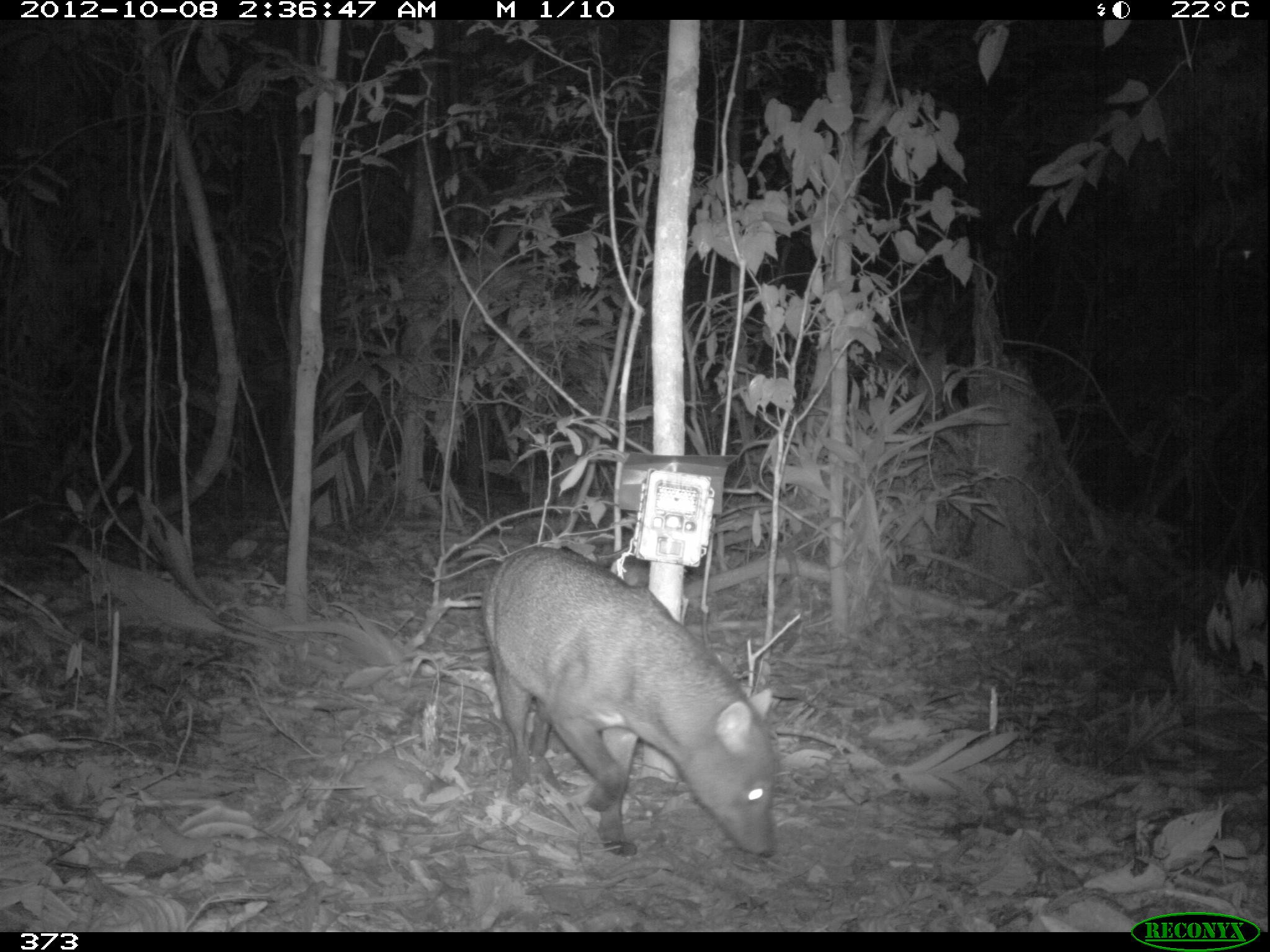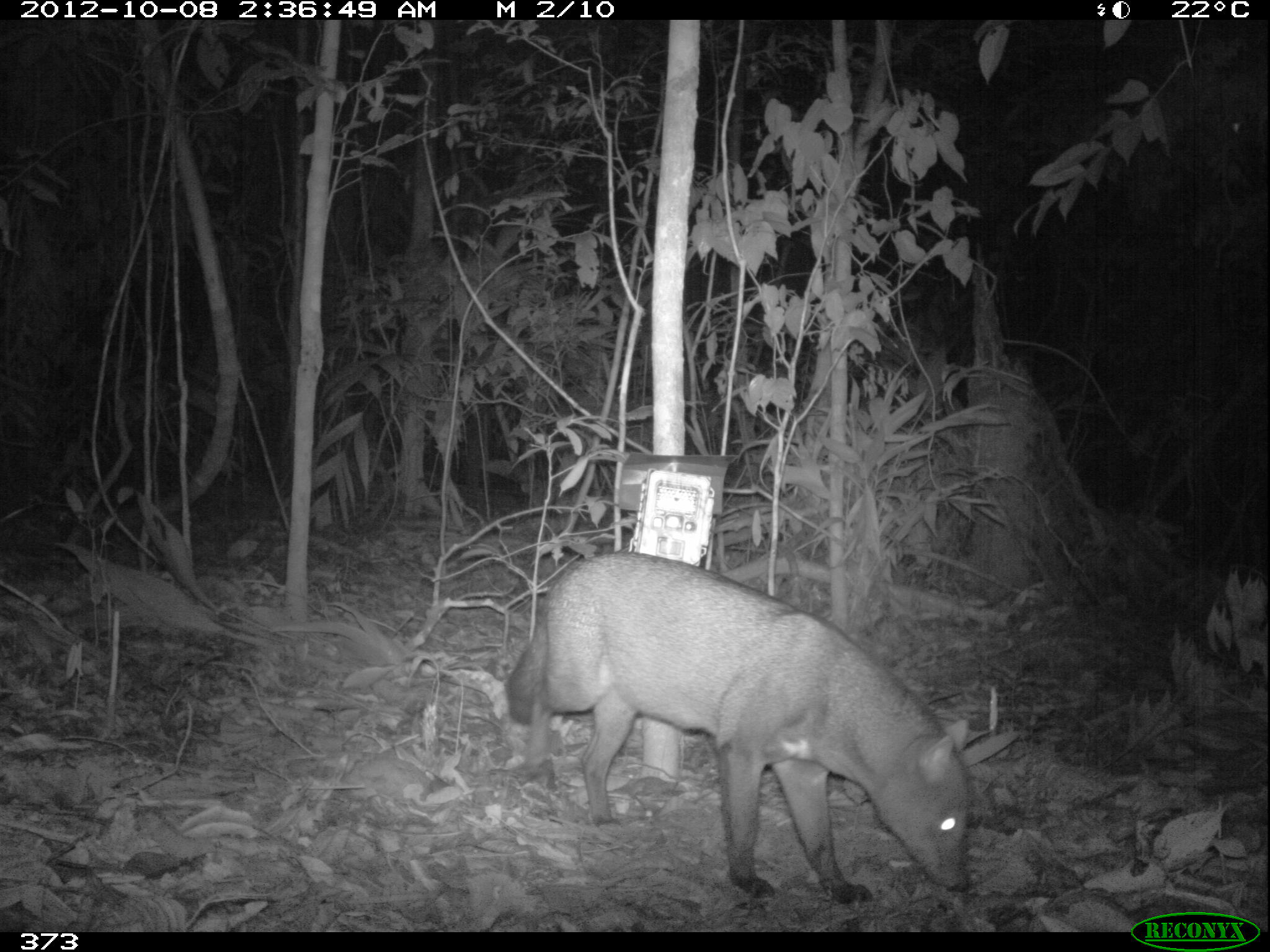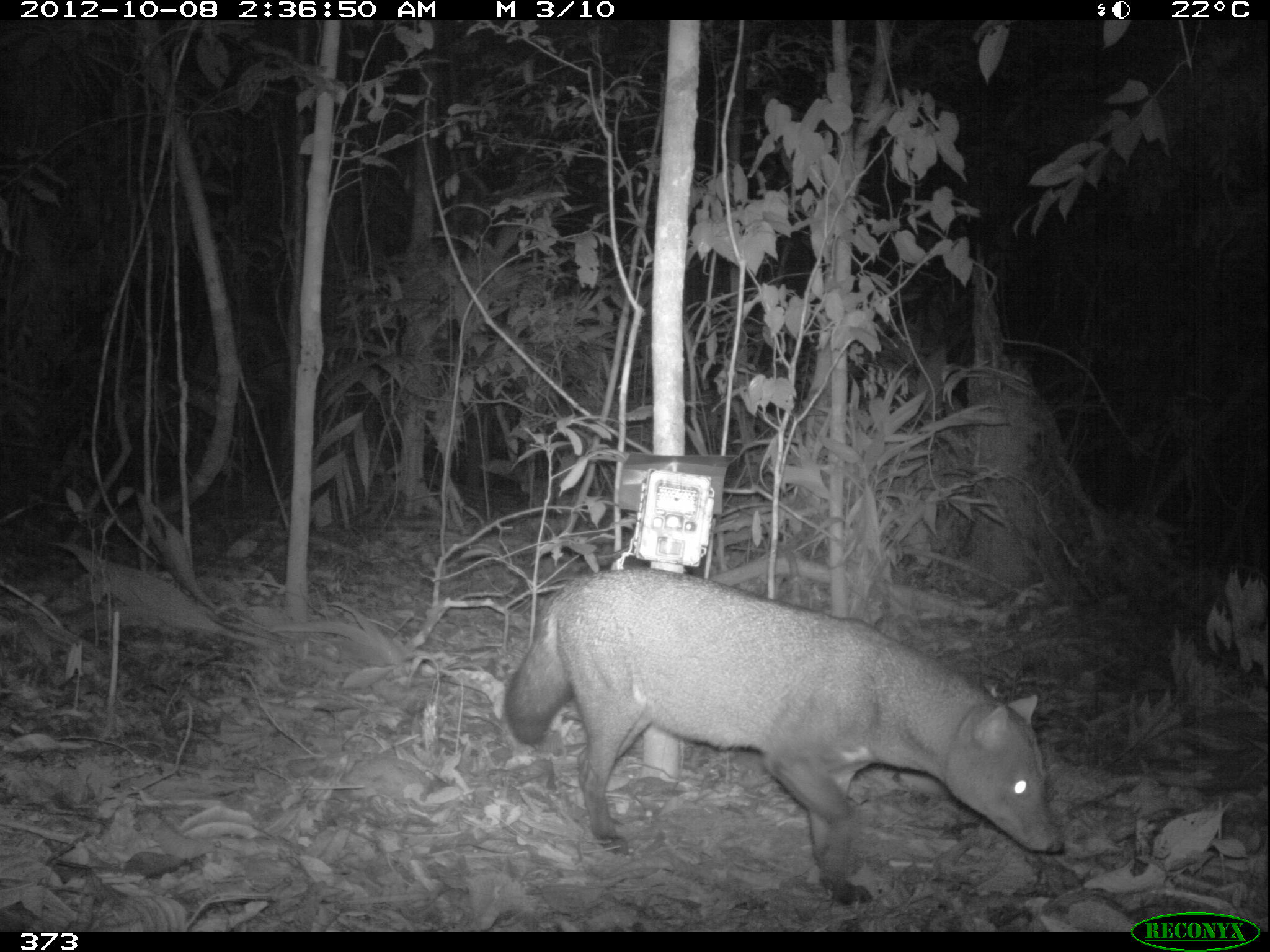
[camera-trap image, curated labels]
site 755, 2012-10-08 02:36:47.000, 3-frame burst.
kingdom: Animalia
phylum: Chordata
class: Mammalia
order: Carnivora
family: Canidae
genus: Atelocynus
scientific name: Atelocynus microtis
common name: short-eared dog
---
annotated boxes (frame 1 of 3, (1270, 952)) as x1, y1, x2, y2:
atelocynus microtis: 480, 542, 778, 857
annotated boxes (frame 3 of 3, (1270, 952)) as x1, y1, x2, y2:
atelocynus microtis: 500, 564, 1062, 905